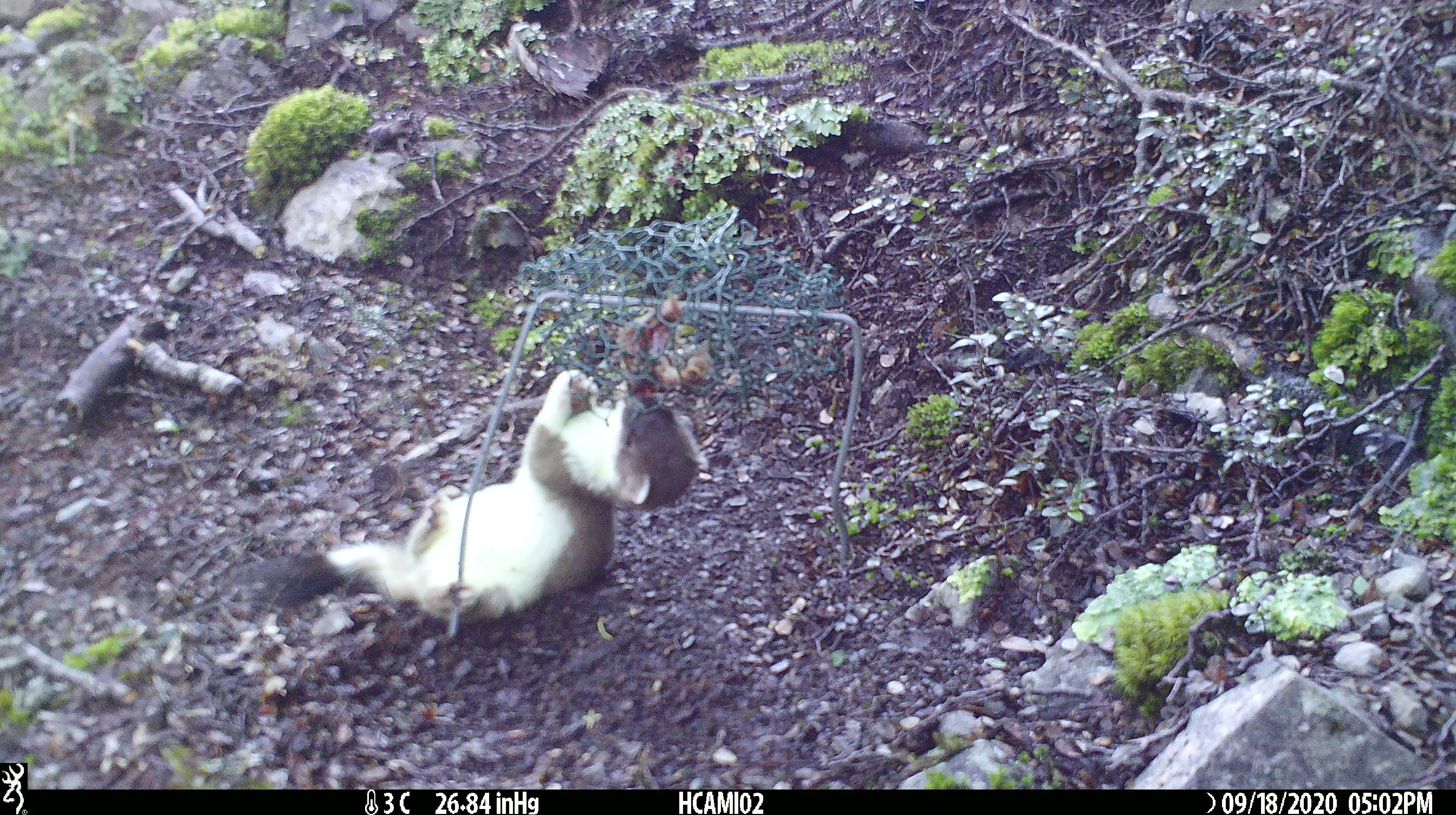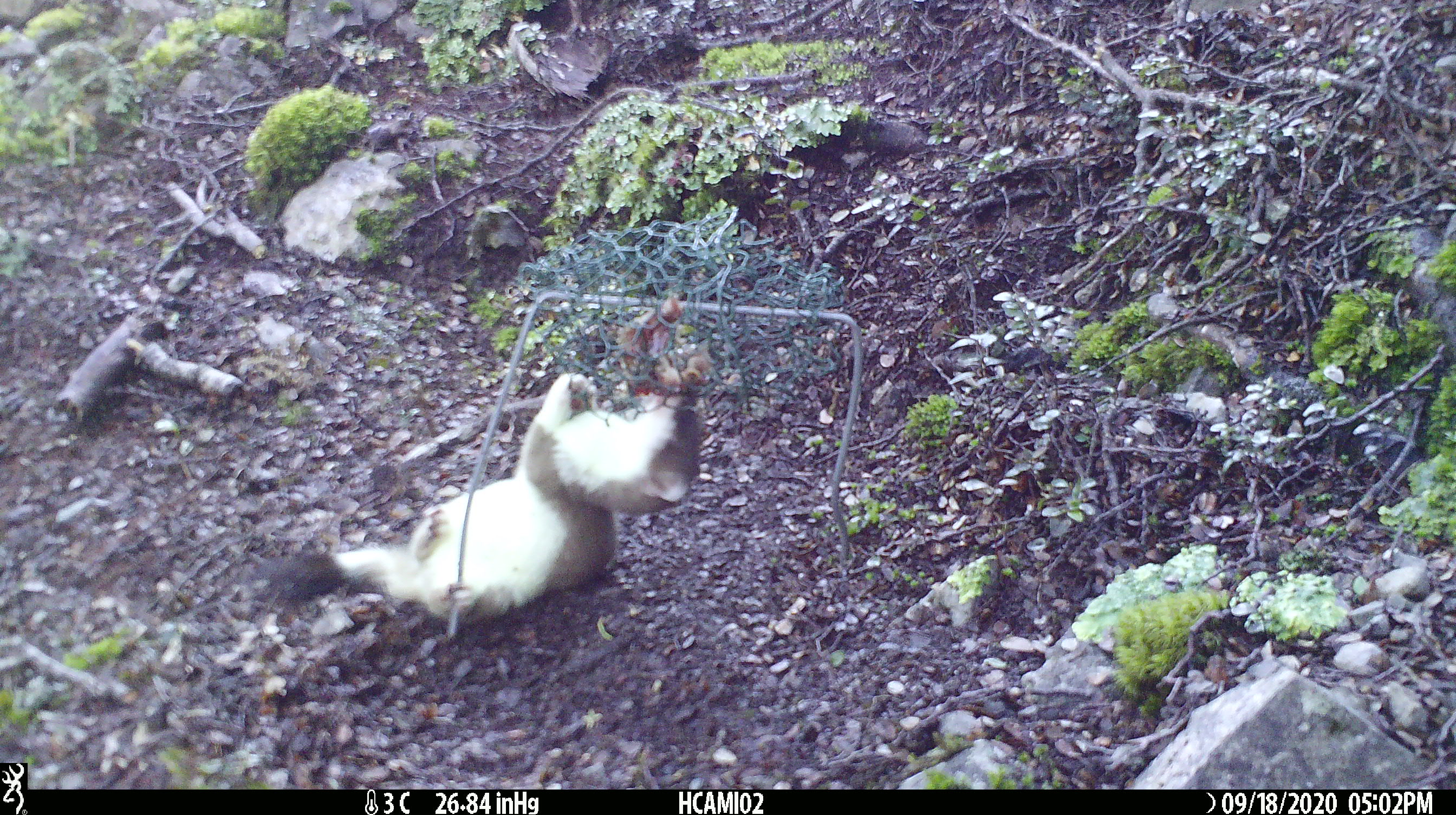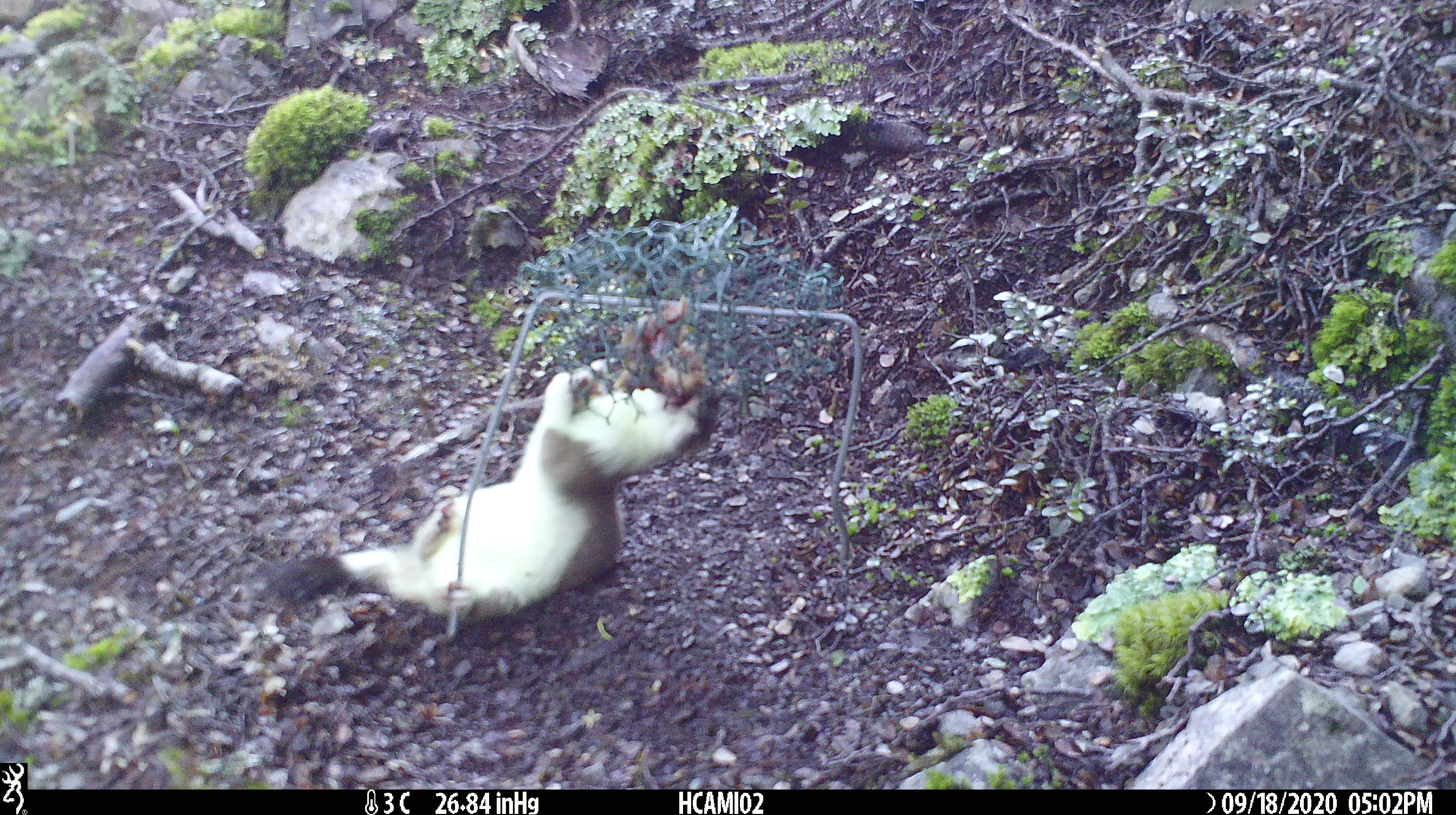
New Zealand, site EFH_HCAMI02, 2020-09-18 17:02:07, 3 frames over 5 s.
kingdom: Animalia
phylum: Chordata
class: Mammalia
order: Carnivora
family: Mustelidae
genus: Mustela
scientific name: Mustela erminea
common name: stoat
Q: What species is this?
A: Stoat (Mustela erminea).